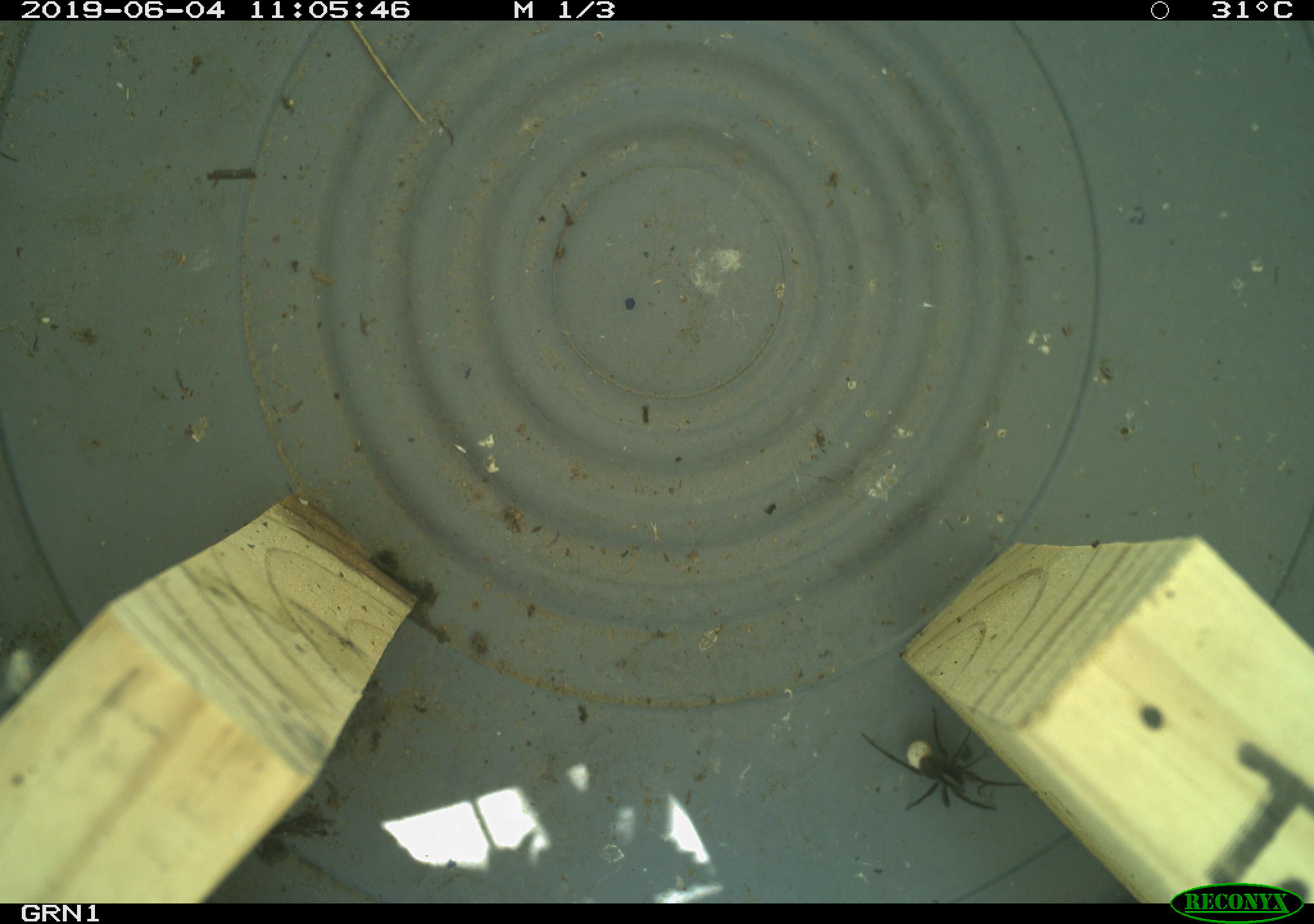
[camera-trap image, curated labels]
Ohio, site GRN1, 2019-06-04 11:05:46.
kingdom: Animalia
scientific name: Animalia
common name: animal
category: invertebrate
Invertebrate (animal) (Animalia).